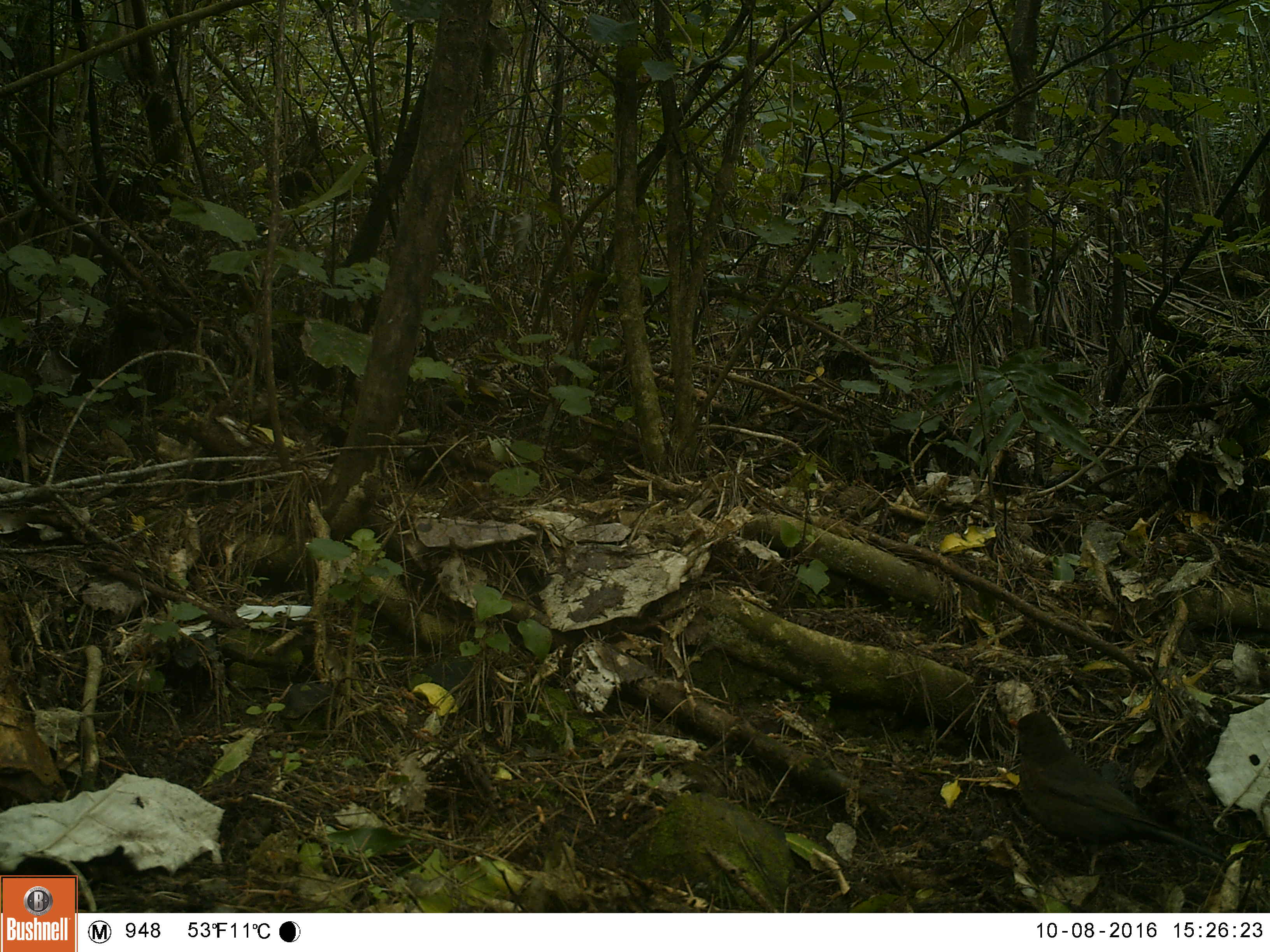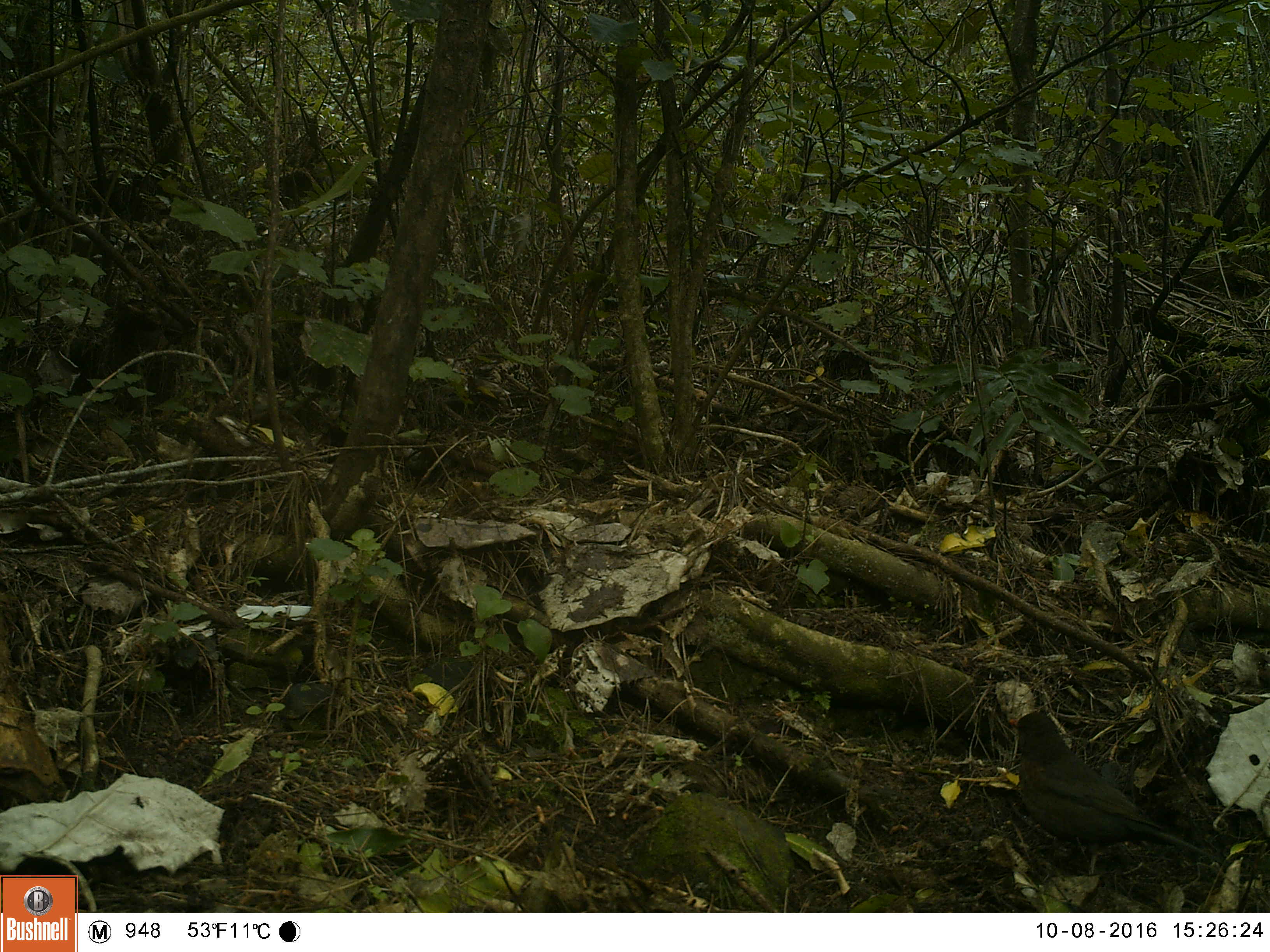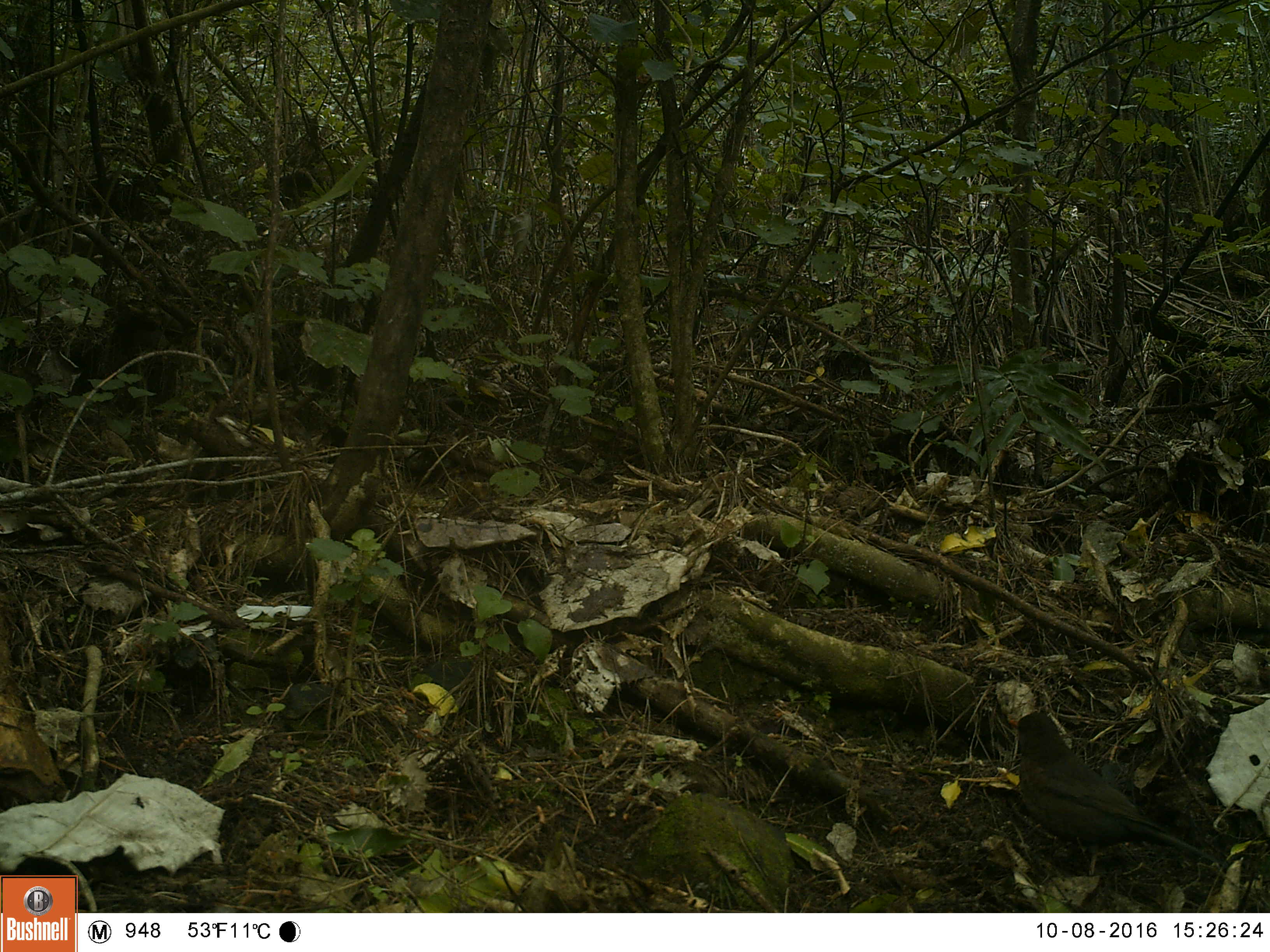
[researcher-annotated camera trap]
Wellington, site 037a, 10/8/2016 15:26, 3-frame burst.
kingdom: Animalia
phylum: Chordata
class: Aves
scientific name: Aves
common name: bird